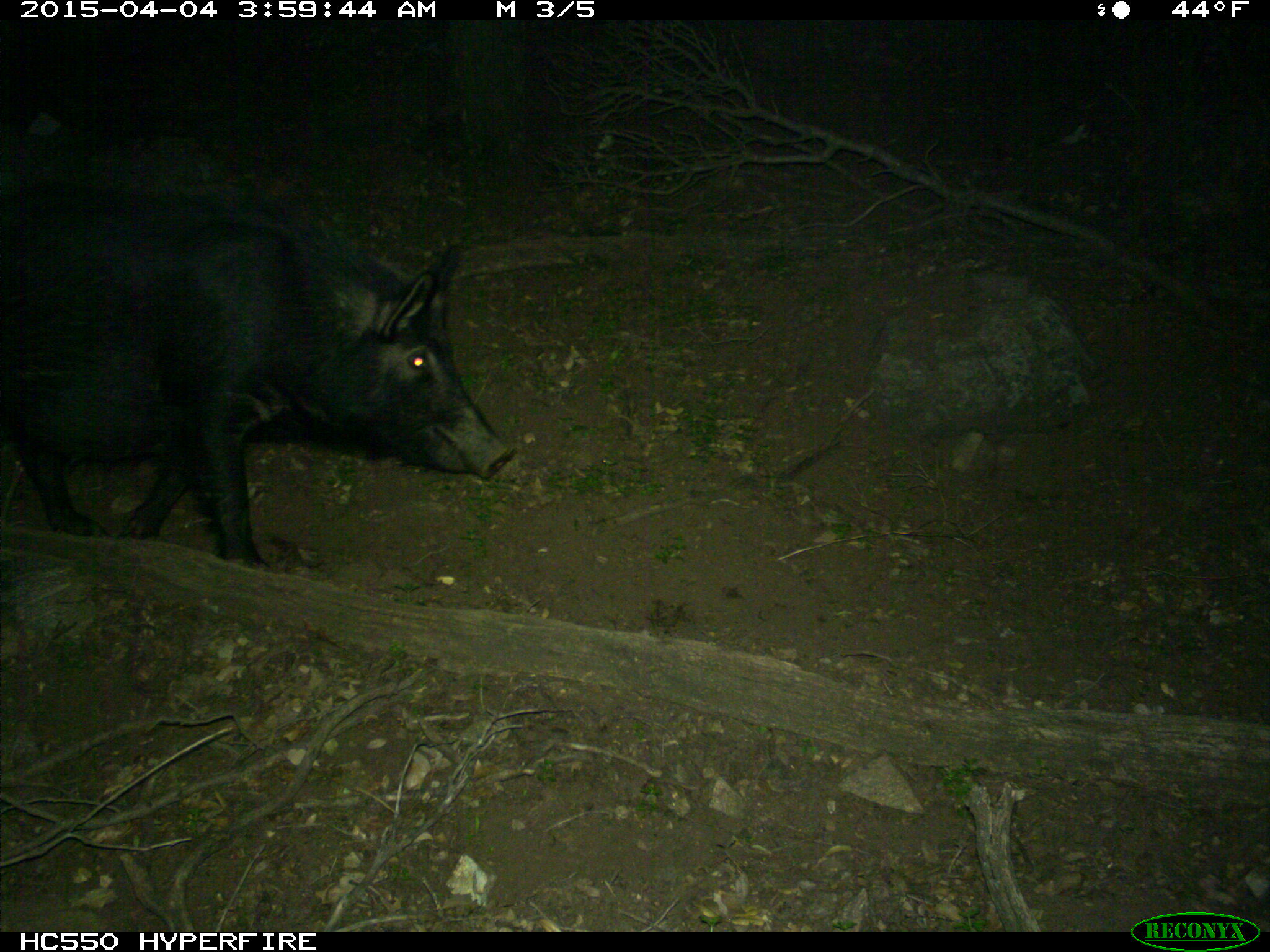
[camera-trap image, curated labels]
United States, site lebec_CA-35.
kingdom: Animalia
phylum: Chordata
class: Mammalia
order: Artiodactyla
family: Suidae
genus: Sus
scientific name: Sus scrofa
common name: wild boar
Sus scrofa (wild boar).